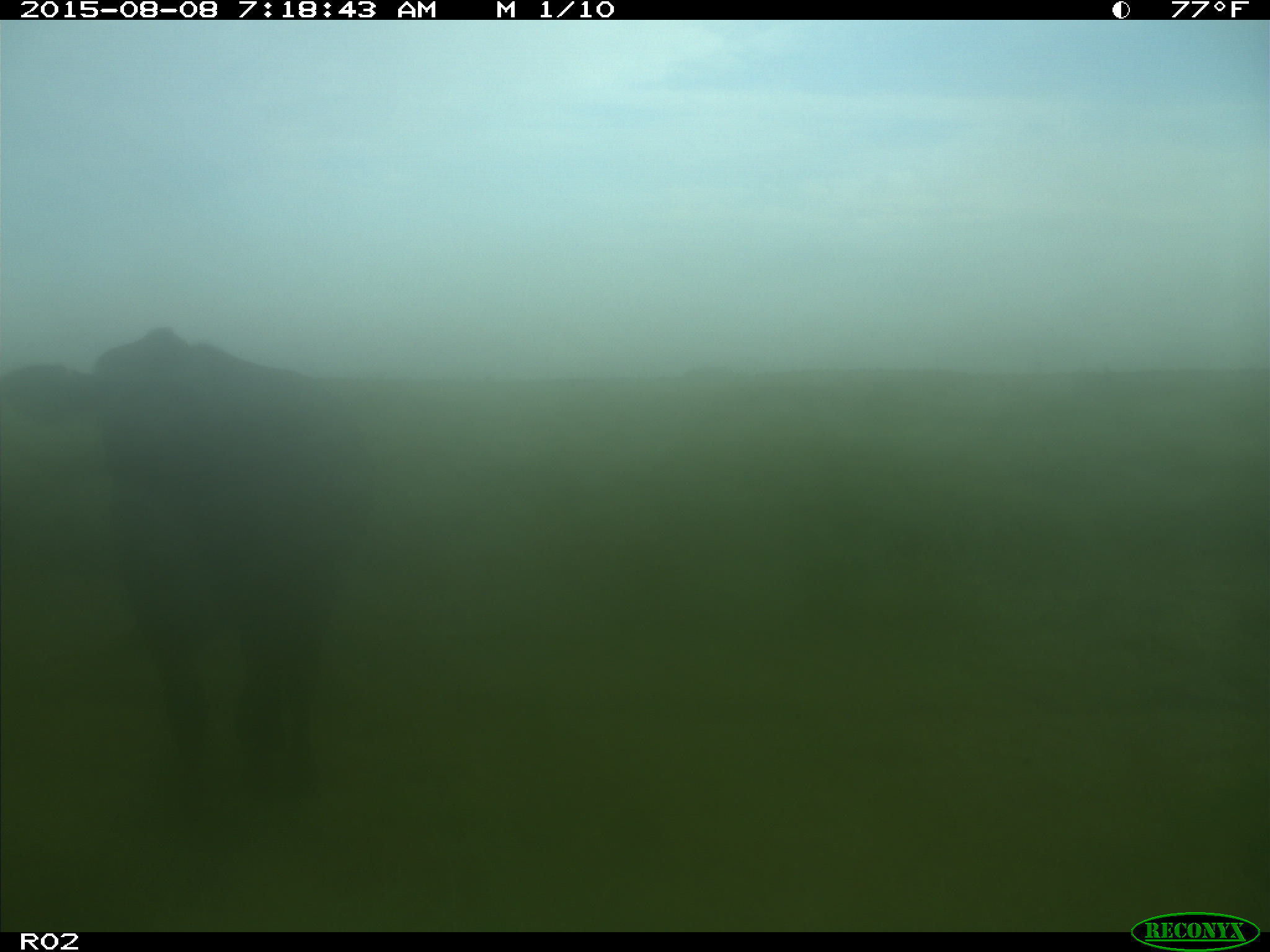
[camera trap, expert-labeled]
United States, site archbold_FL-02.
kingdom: Animalia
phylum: Chordata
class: Mammalia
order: Artiodactyla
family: Bovidae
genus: Bos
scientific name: Bos taurus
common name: domestic cow